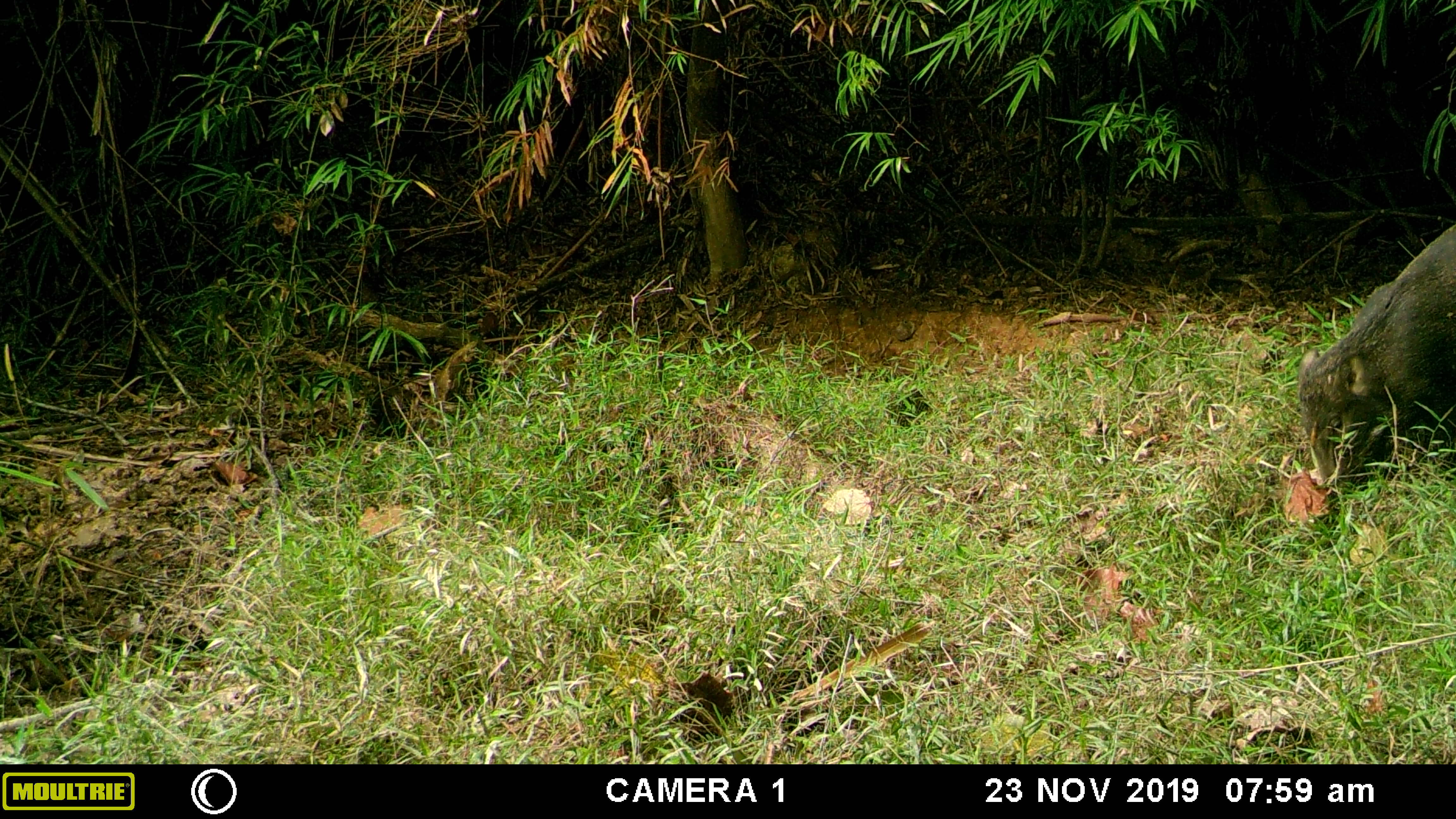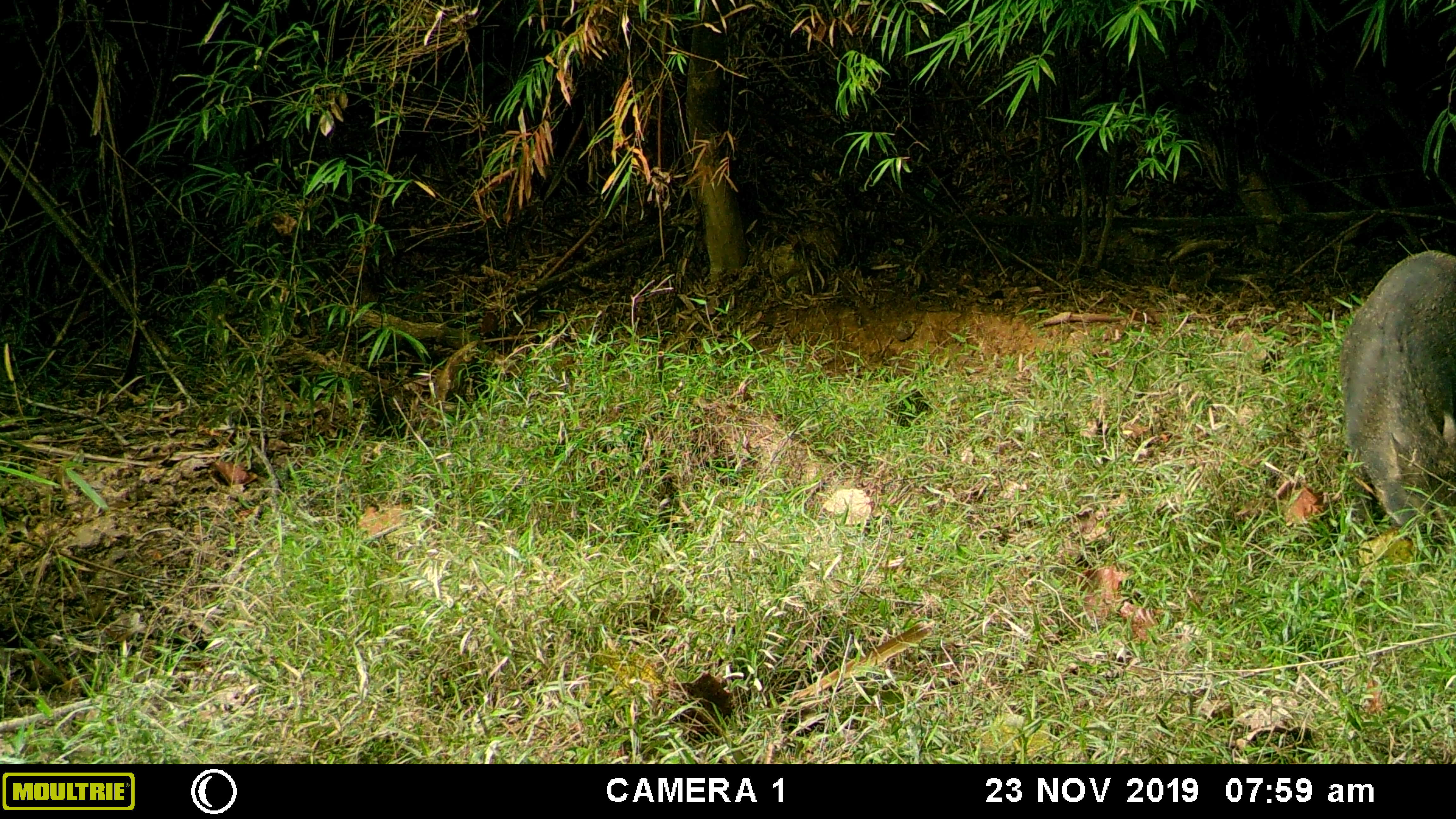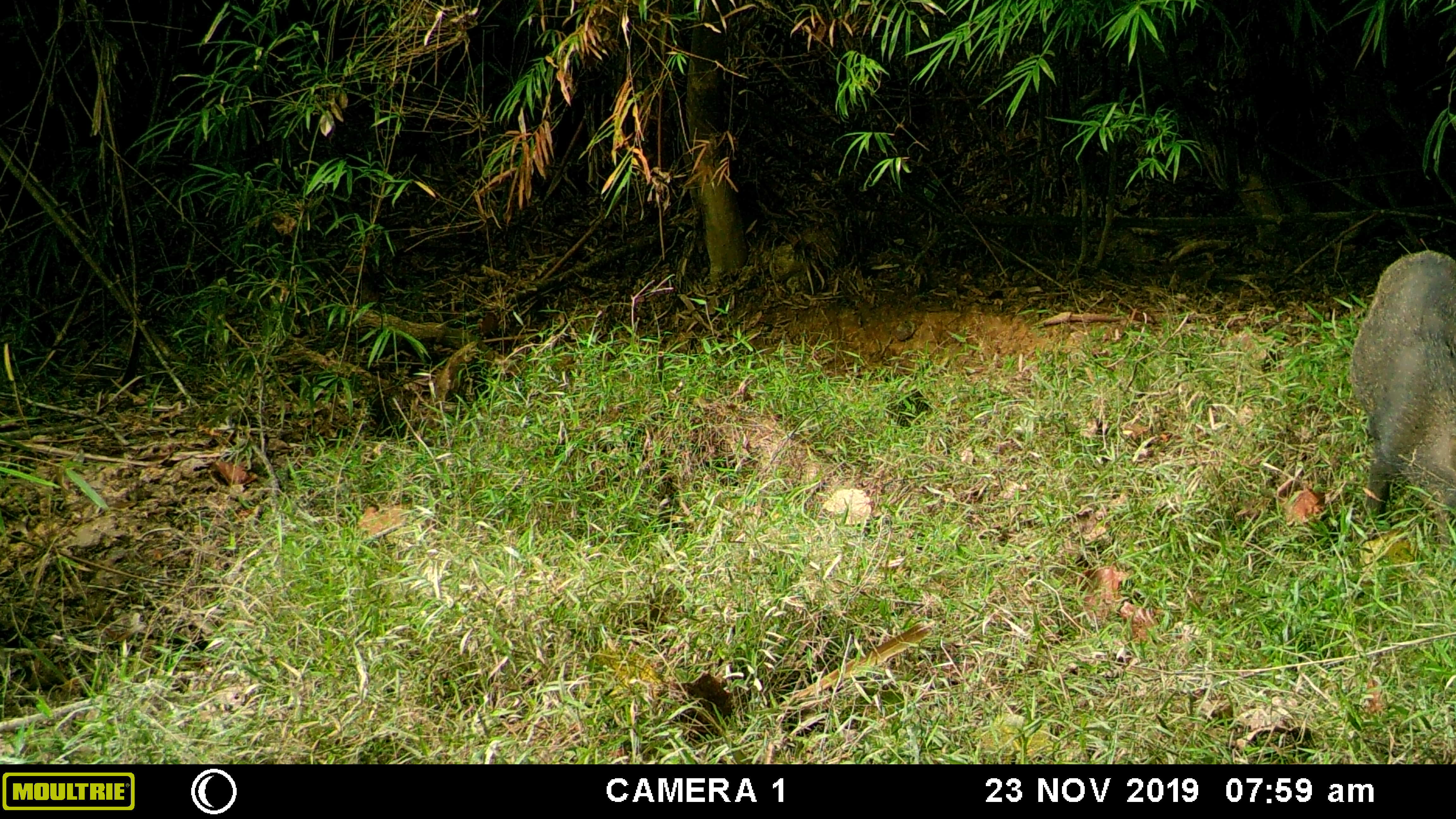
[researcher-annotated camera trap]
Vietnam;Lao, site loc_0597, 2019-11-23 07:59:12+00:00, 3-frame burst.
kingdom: Animalia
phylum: Chordata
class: Mammalia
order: Artiodactyla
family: Suidae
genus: Sus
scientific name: Sus scrofa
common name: eurasian wild pig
Eurasian wild pig (Sus scrofa). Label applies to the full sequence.